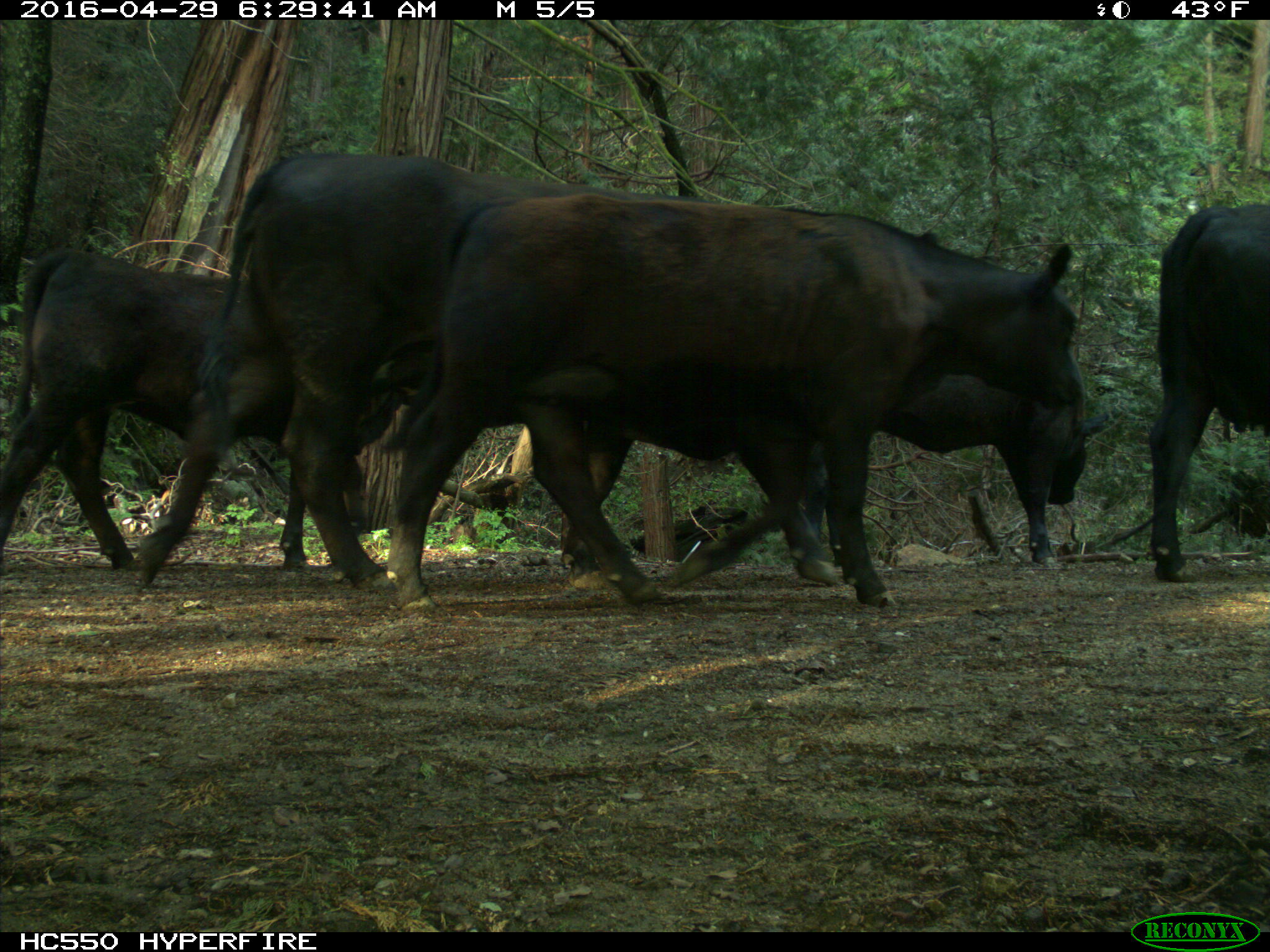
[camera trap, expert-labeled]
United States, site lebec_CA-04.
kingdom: Animalia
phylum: Chordata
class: Mammalia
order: Artiodactyla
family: Bovidae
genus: Bos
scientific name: Bos taurus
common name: domestic cow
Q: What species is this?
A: Bos taurus (domestic cow).